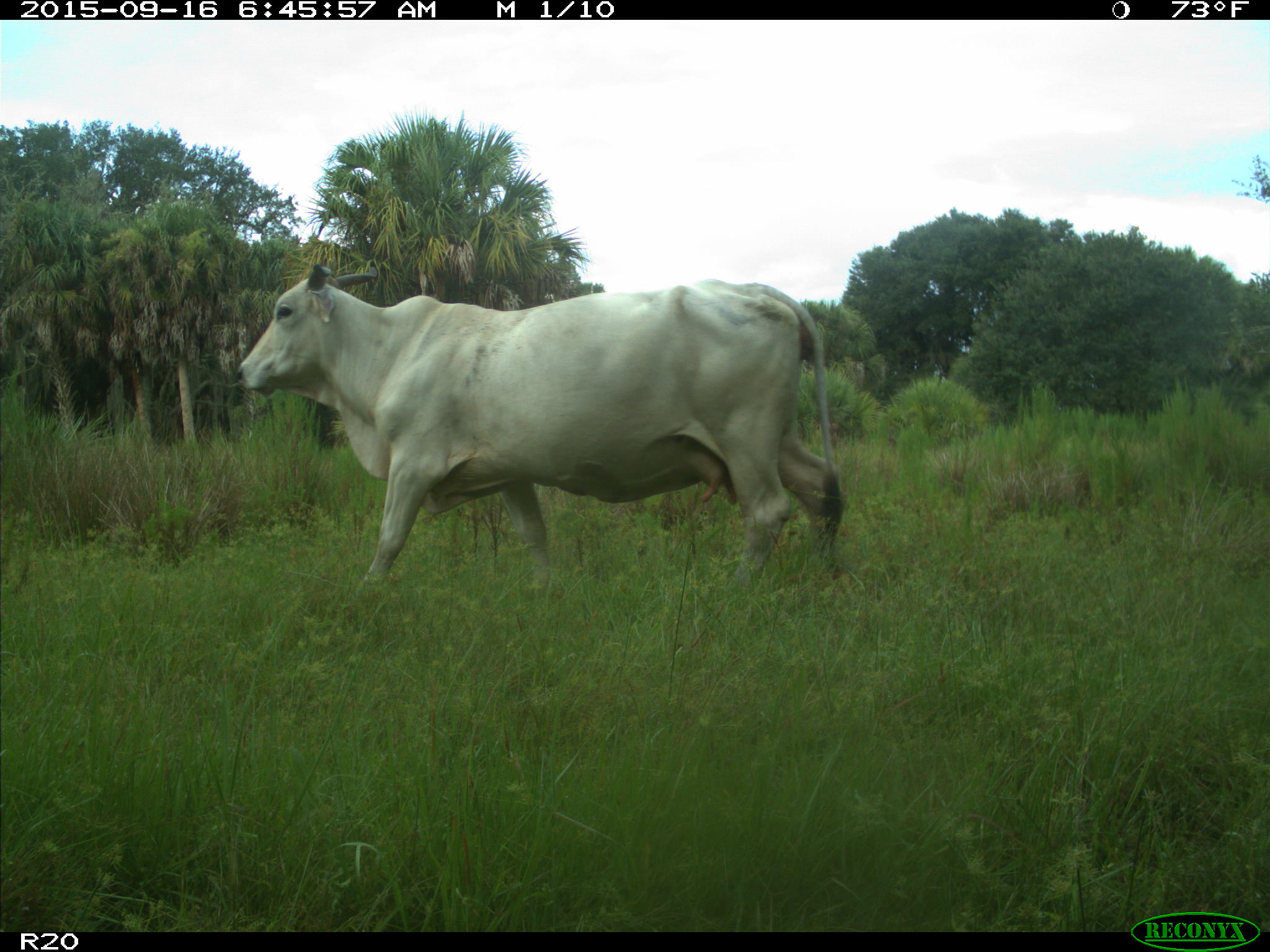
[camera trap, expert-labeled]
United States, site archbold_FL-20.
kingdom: Animalia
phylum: Chordata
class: Mammalia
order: Artiodactyla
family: Bovidae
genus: Bos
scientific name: Bos taurus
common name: domestic cow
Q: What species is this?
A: Bos taurus (domestic cow).